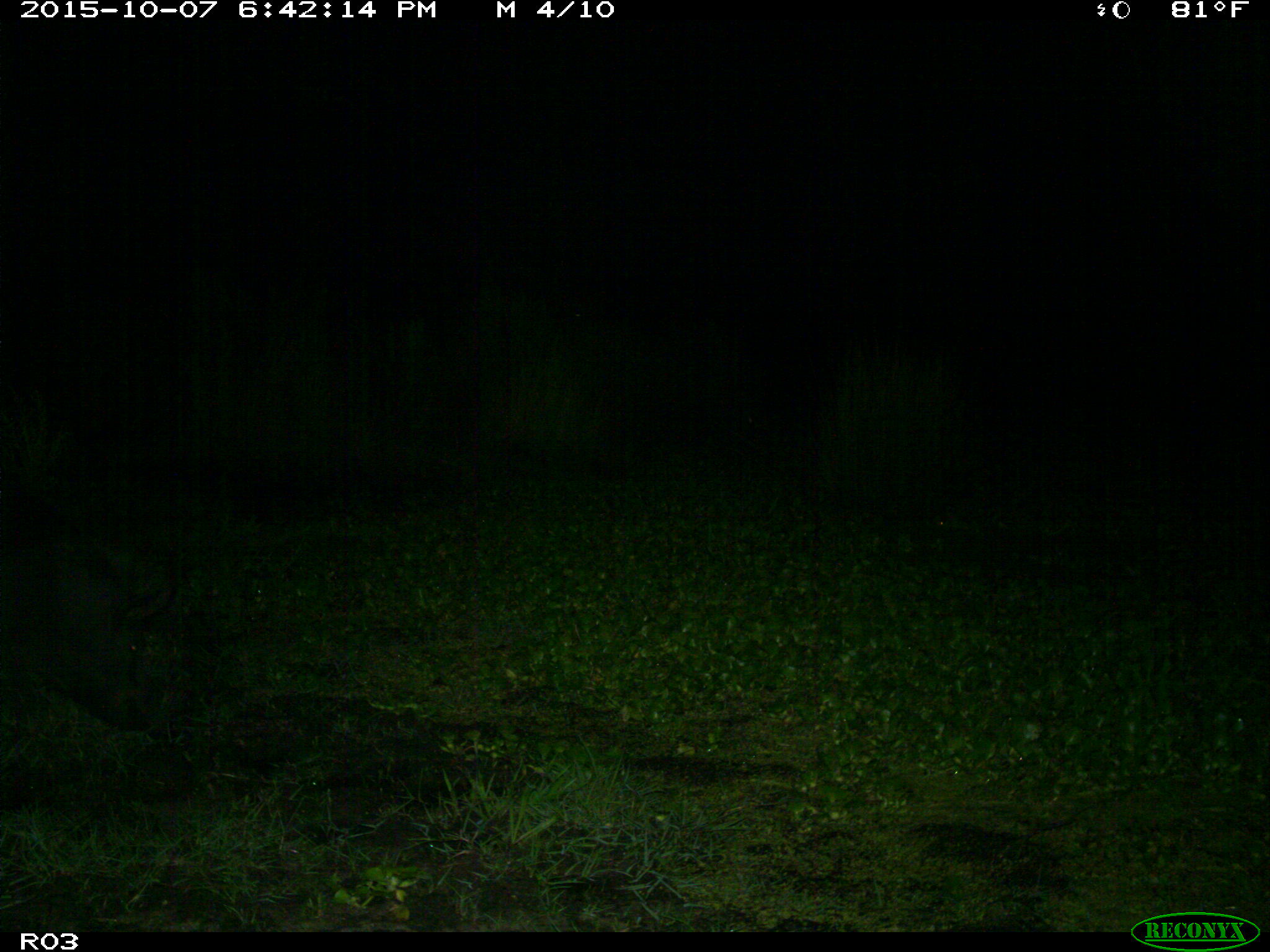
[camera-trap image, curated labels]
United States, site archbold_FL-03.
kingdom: Animalia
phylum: Chordata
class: Mammalia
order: Artiodactyla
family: Suidae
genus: Sus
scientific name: Sus scrofa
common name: wild boar